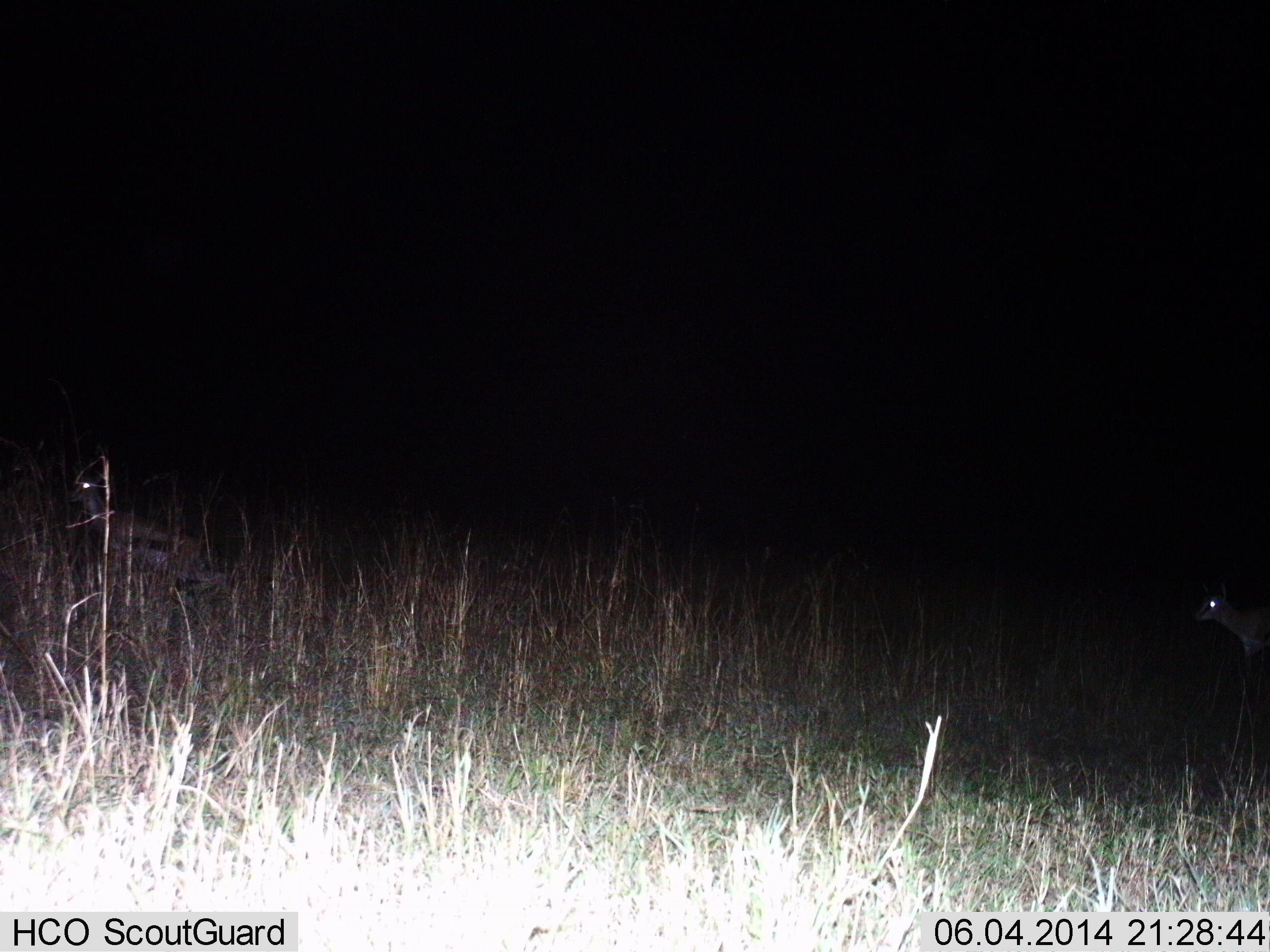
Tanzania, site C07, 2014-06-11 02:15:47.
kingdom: Animalia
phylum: Chordata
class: Mammalia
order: Artiodactyla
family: Bovidae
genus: Eudorcas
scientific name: Eudorcas thomsonii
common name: thomson's gazelle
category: gazellethomsons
Gazellethomsons (thomson's gazelle) (Eudorcas thomsonii), count 2. Behavior (volunteer vote fractions): standing 30%, resting 0%, moving 80%, interacting 0%. Young present (vote fraction): 0%. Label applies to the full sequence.